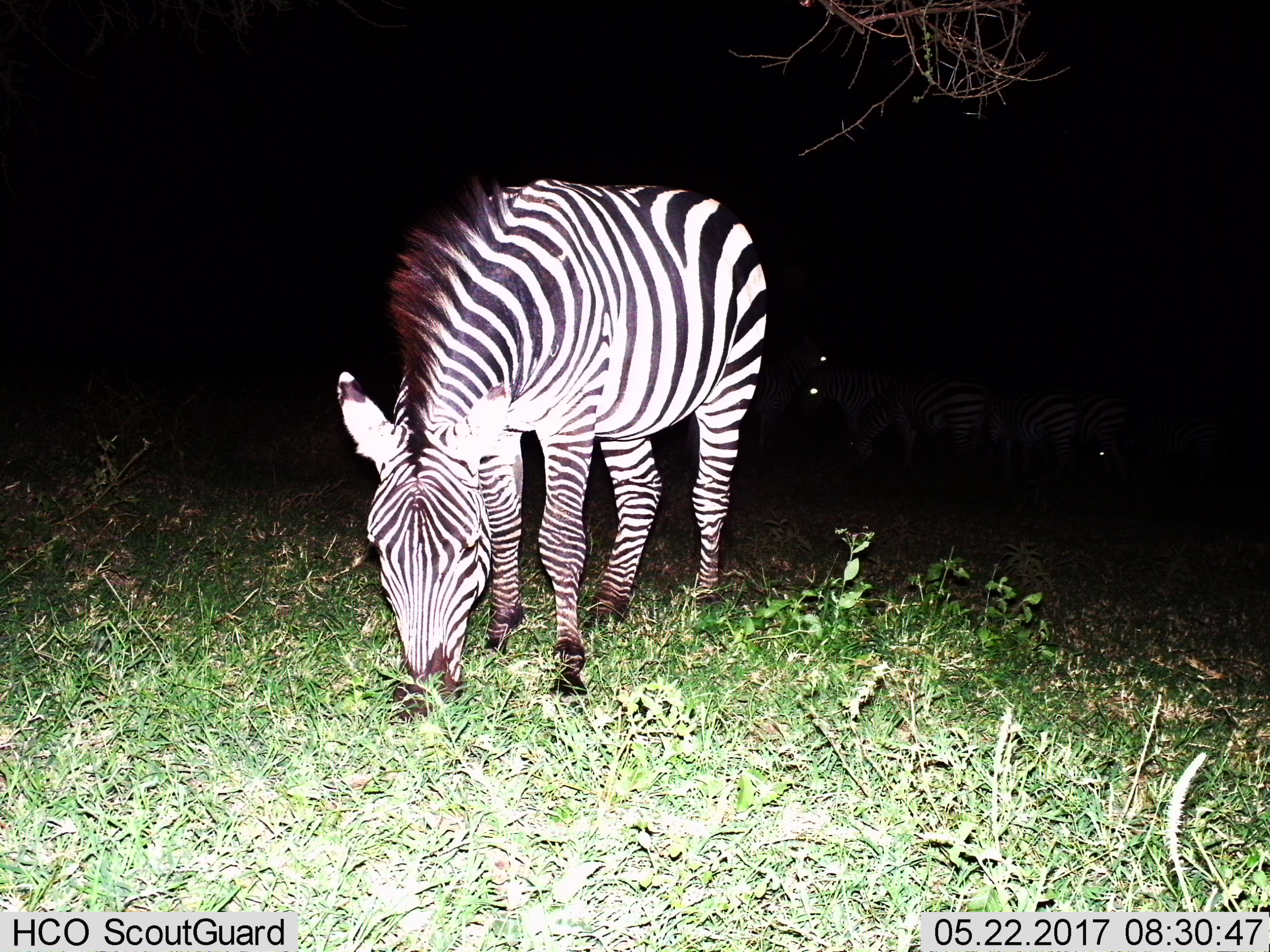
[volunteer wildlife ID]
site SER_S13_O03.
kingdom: Animalia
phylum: Chordata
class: Mammalia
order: Perissodactyla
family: Equidae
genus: Equus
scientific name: Equus quagga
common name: plains zebra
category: zebraplains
Zebraplains (plains zebra) (Equus quagga), count 1. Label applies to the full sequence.